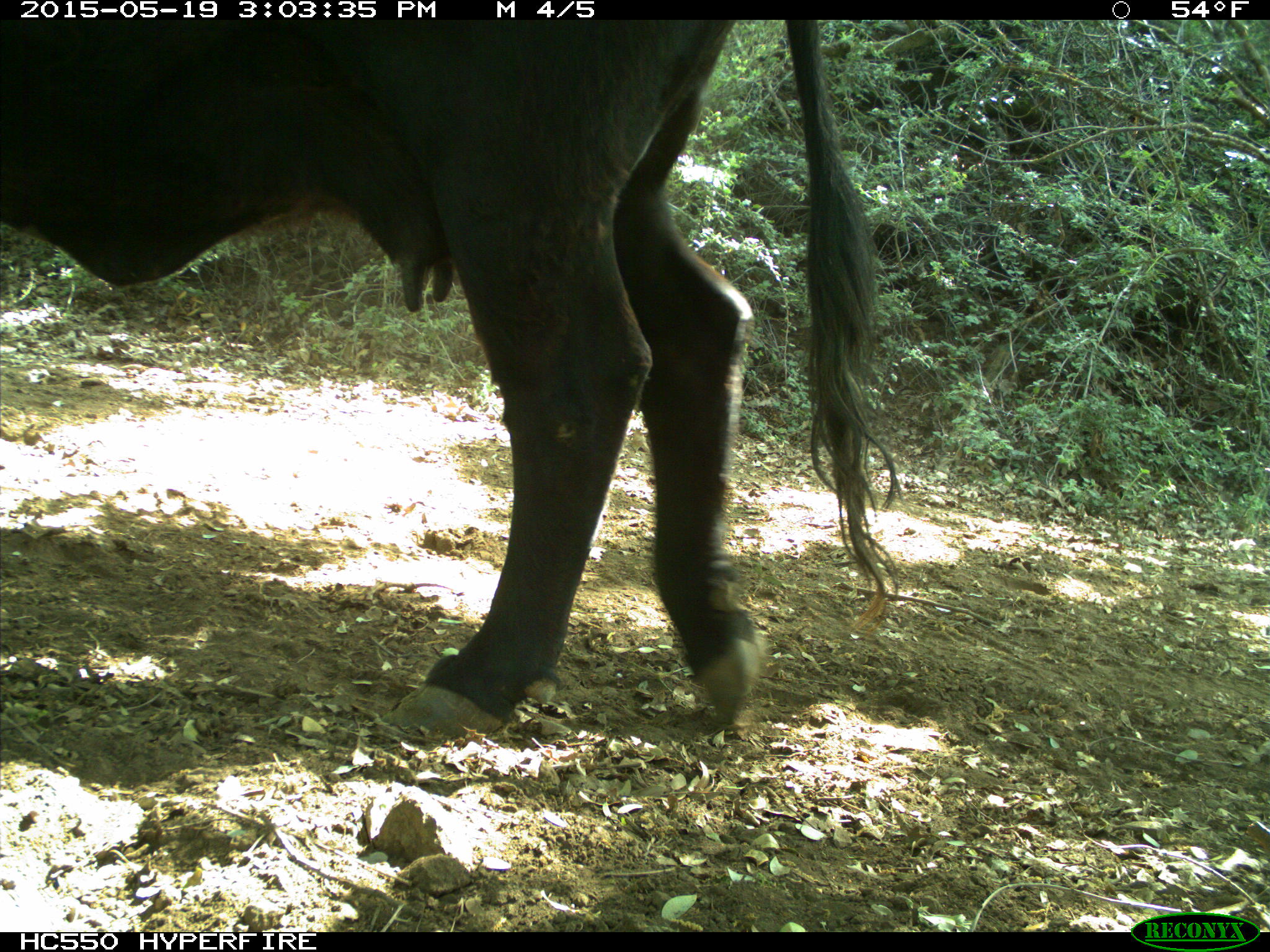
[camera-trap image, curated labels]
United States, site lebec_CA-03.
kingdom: Animalia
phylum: Chordata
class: Mammalia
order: Artiodactyla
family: Bovidae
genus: Bos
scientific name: Bos taurus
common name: domestic cow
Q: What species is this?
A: Bos taurus (domestic cow).